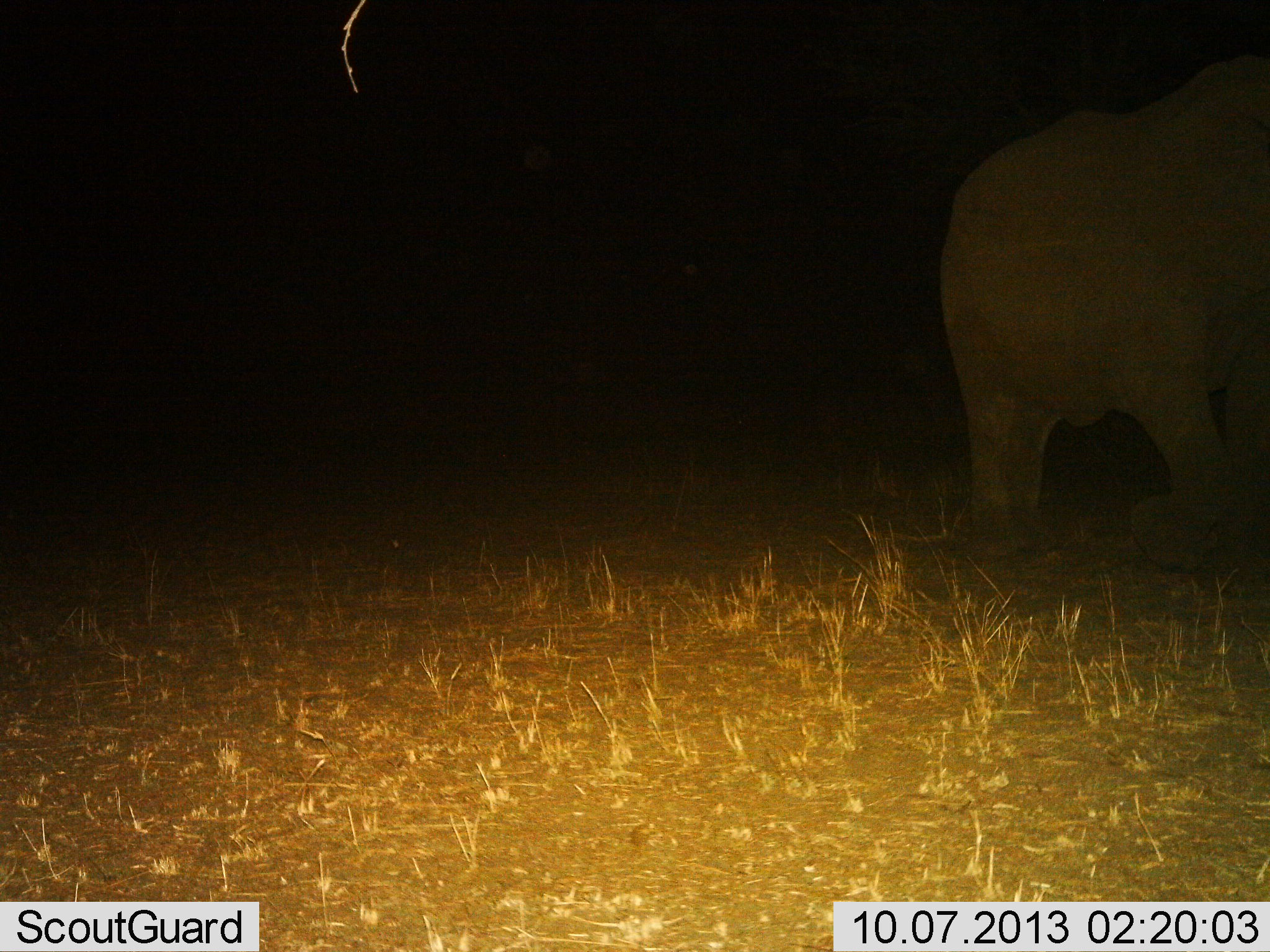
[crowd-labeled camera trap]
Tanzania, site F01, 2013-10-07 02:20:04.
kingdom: Animalia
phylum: Chordata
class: Mammalia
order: Proboscidea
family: Elephantidae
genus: Loxodonta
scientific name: Loxodonta africana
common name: african bush elephant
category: elephant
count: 1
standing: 47%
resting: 0%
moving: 53%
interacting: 0%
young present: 5%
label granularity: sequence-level